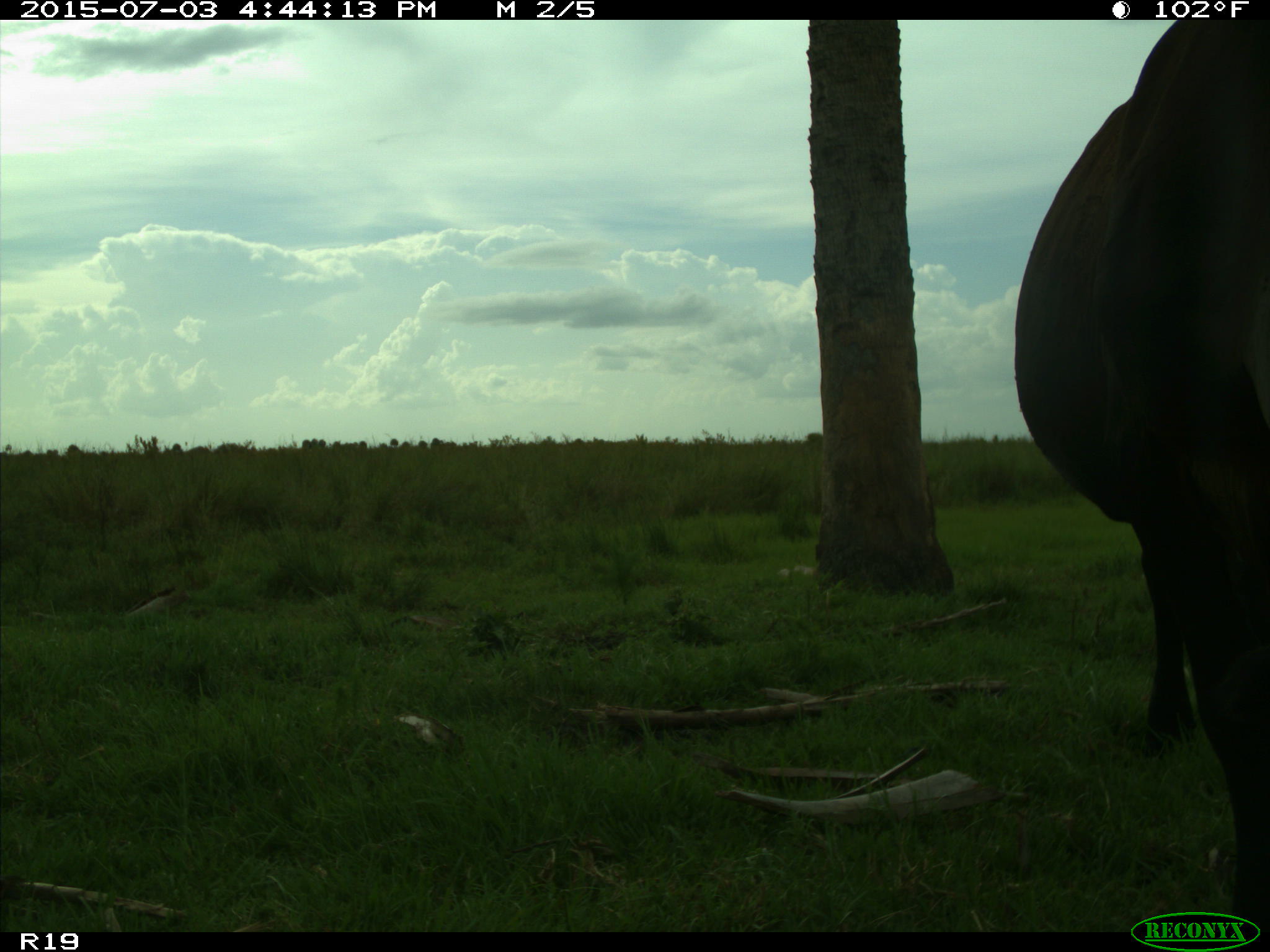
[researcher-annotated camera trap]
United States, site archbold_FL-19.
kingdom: Animalia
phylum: Chordata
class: Mammalia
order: Artiodactyla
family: Bovidae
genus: Bos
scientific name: Bos taurus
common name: domestic cow